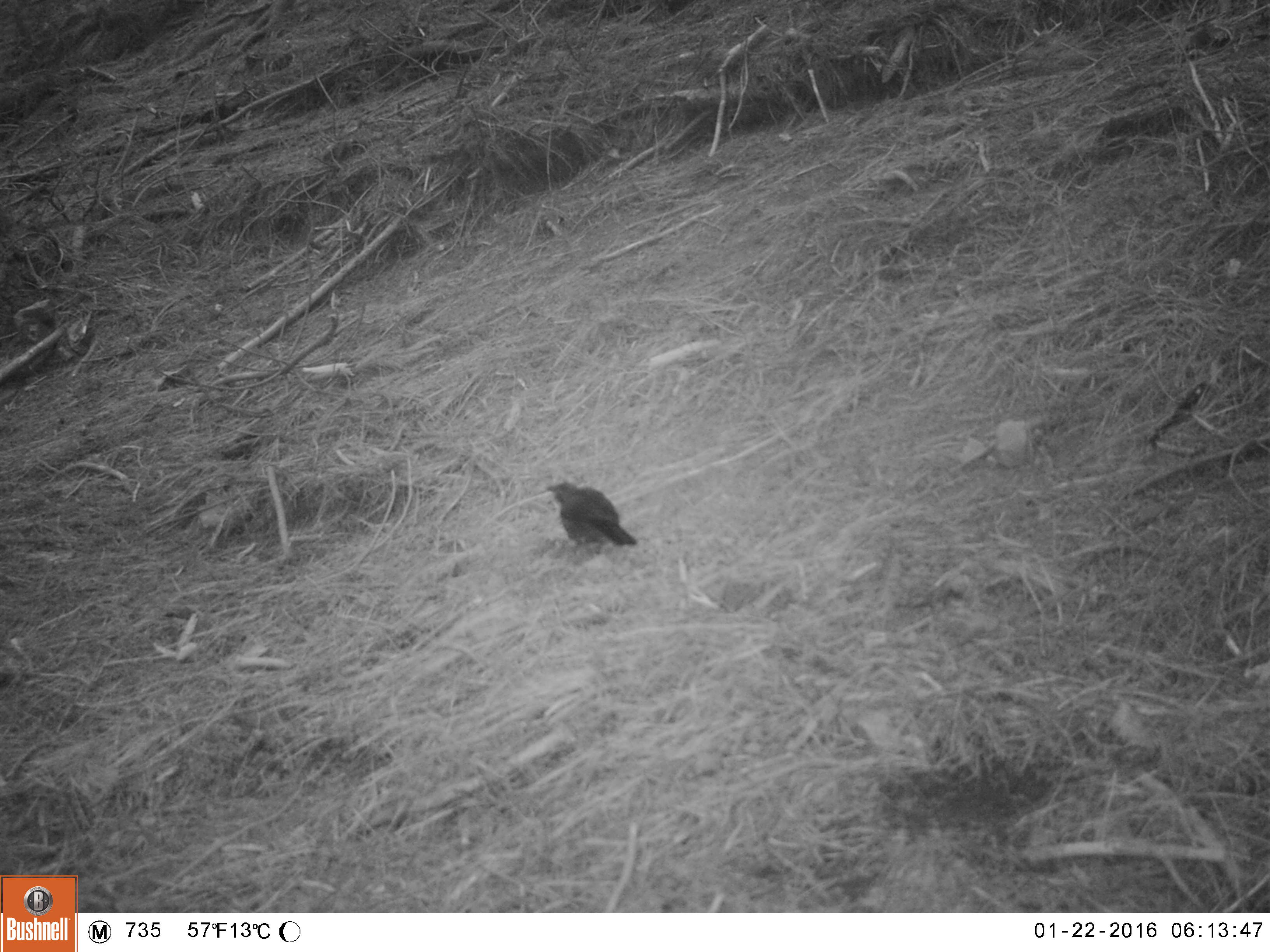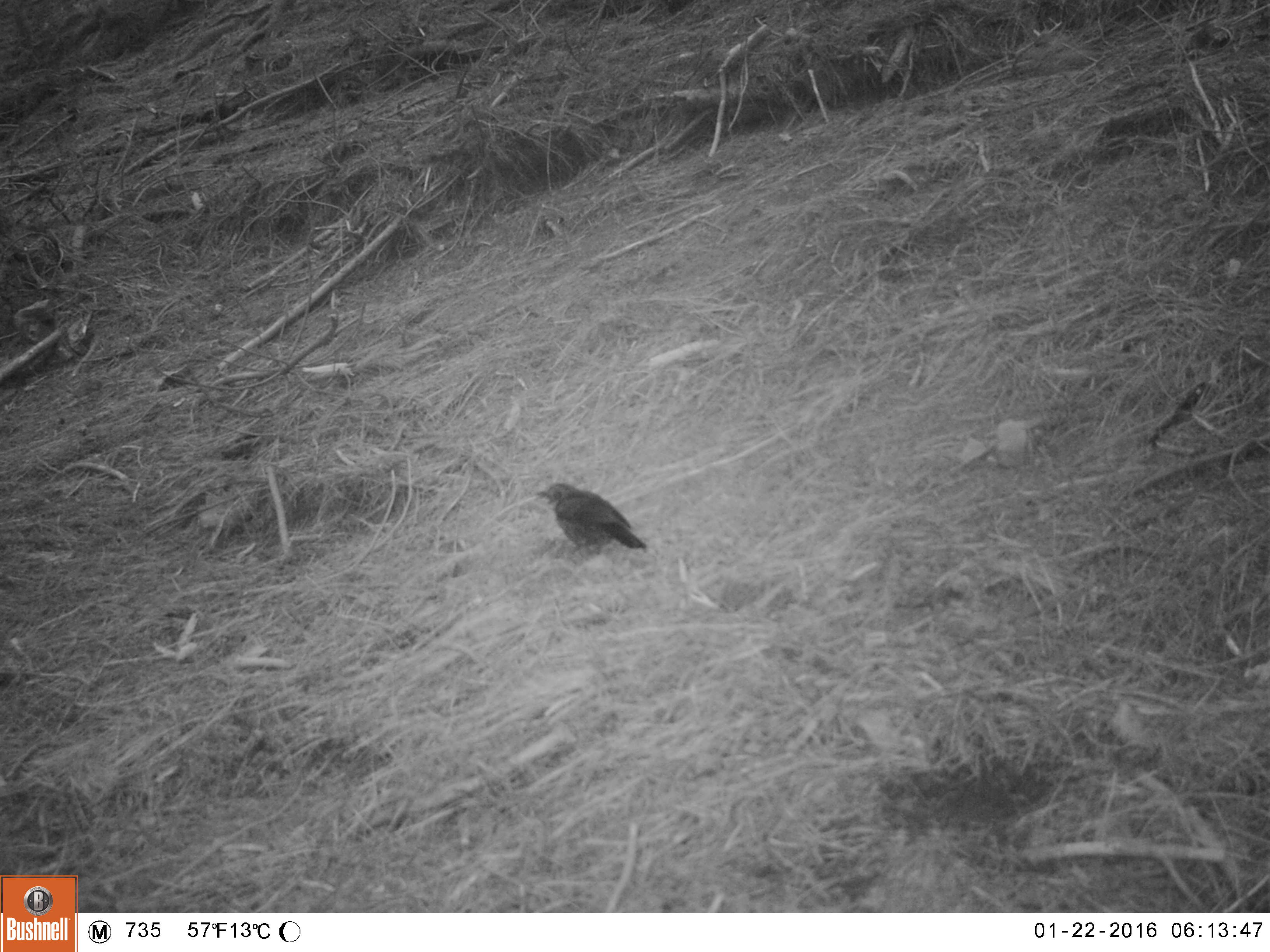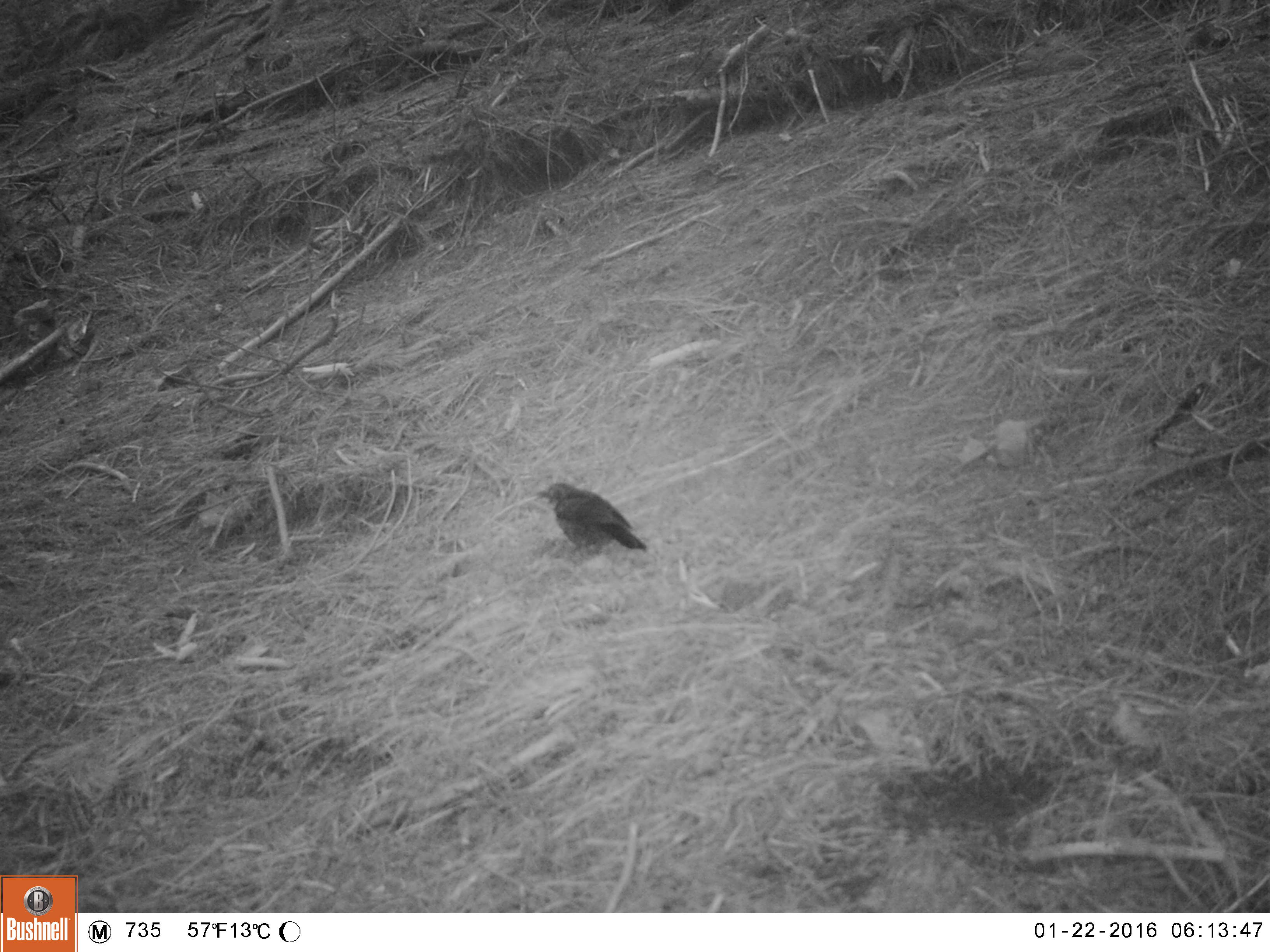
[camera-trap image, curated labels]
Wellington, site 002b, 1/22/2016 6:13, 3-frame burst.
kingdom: Animalia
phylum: Chordata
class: Aves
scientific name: Aves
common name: bird